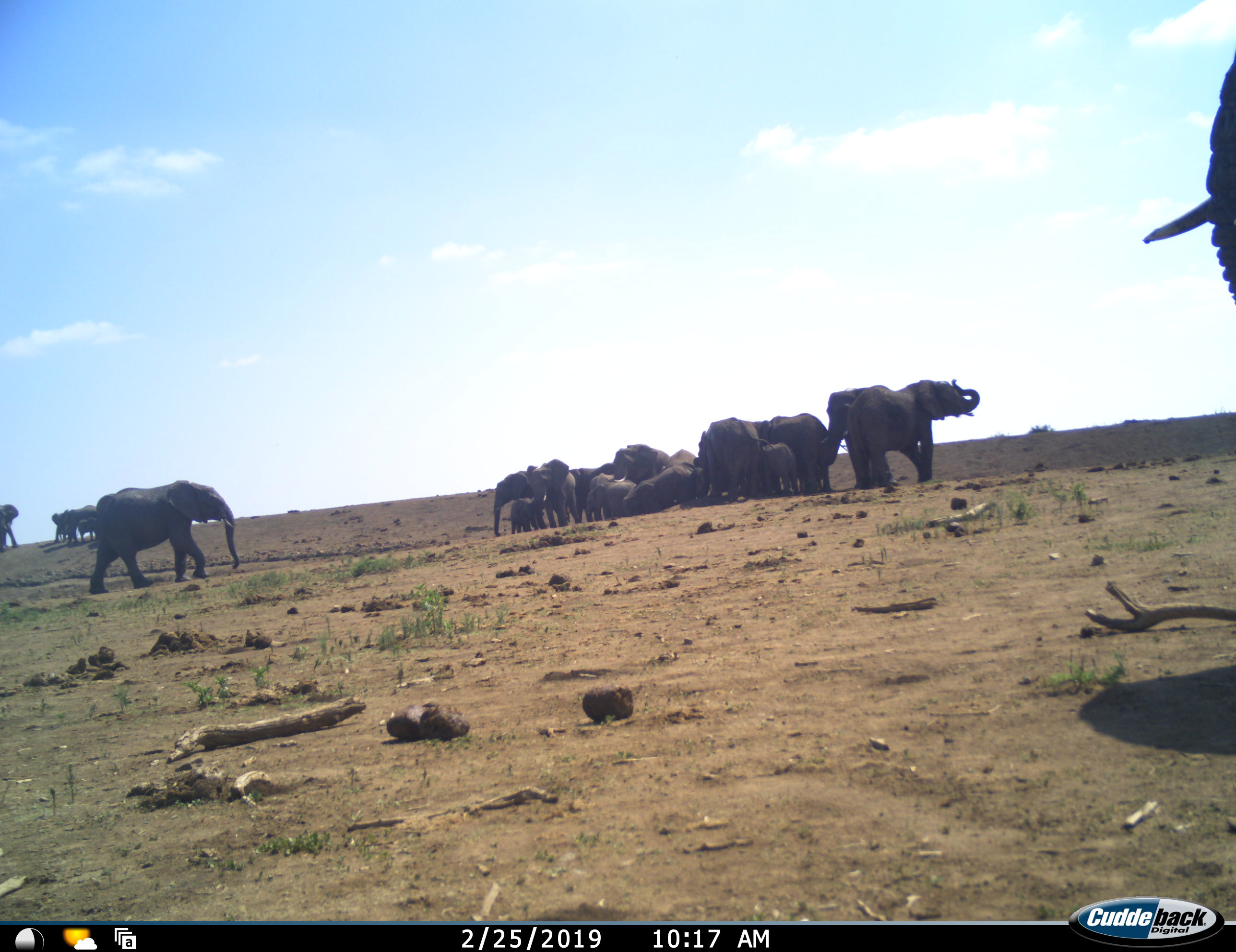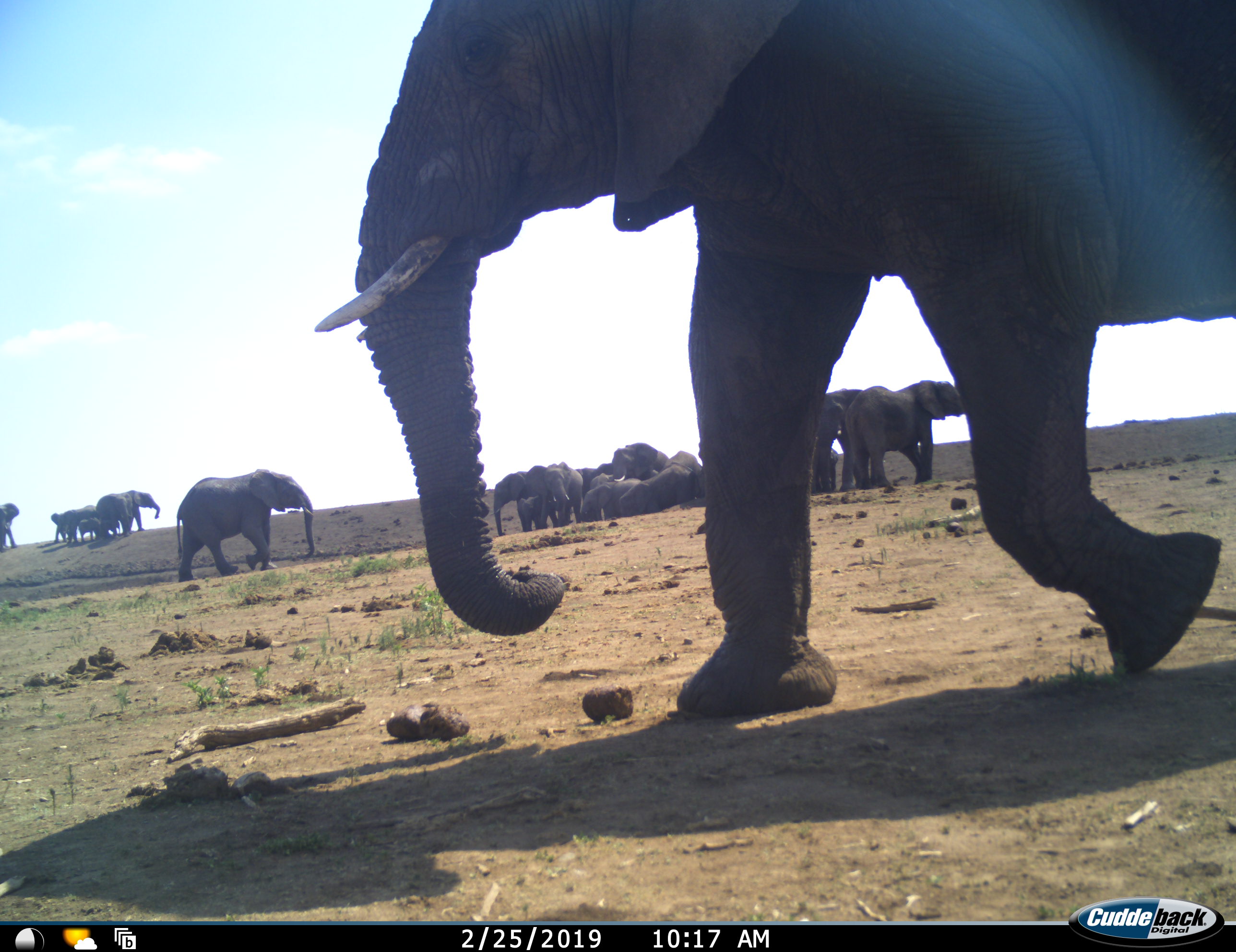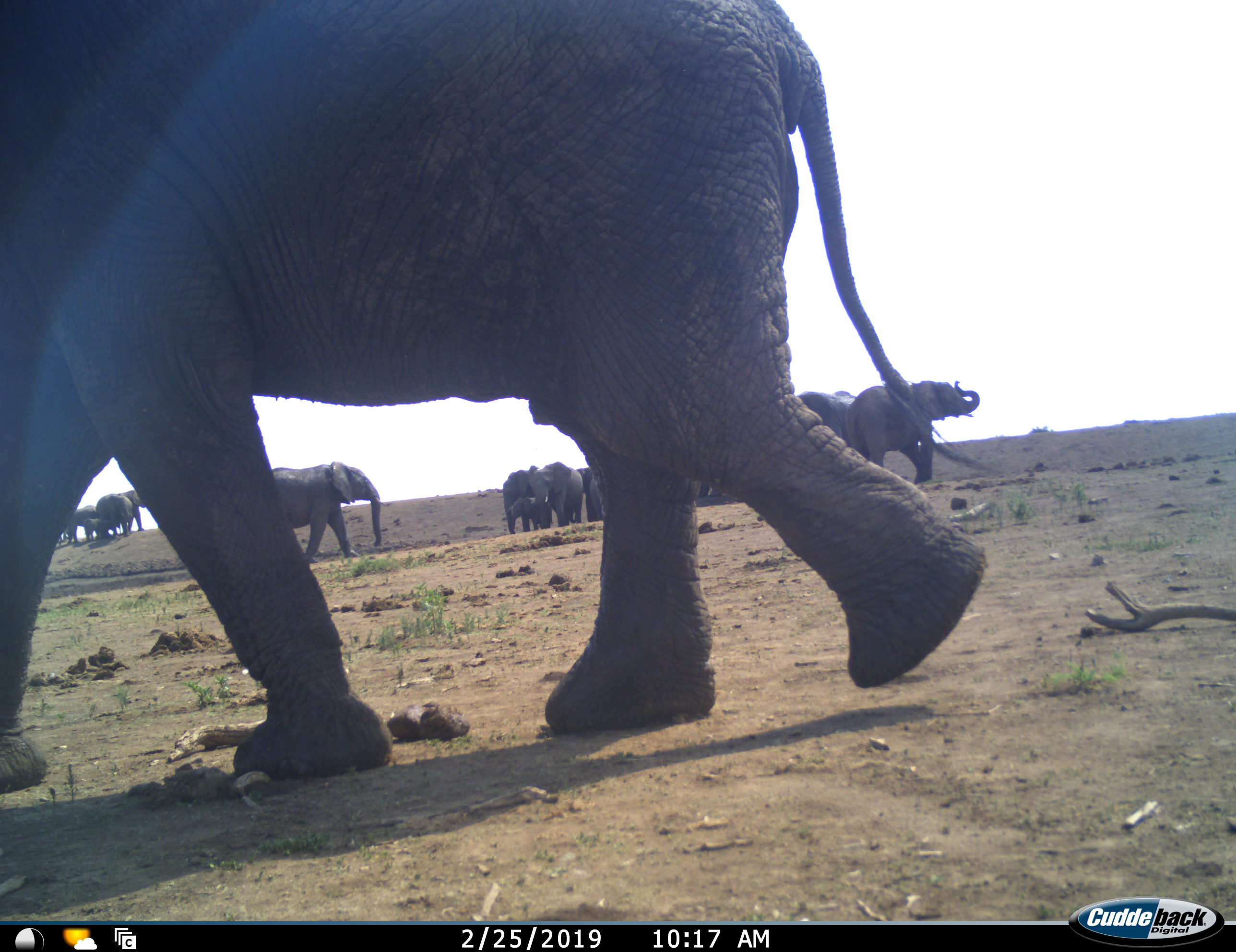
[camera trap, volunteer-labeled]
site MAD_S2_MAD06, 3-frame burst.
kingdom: Animalia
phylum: Chordata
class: Mammalia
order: Proboscidea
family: Elephantidae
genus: Loxodonta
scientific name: Loxodonta africana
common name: african bush elephant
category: elephant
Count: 11-50.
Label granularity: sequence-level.